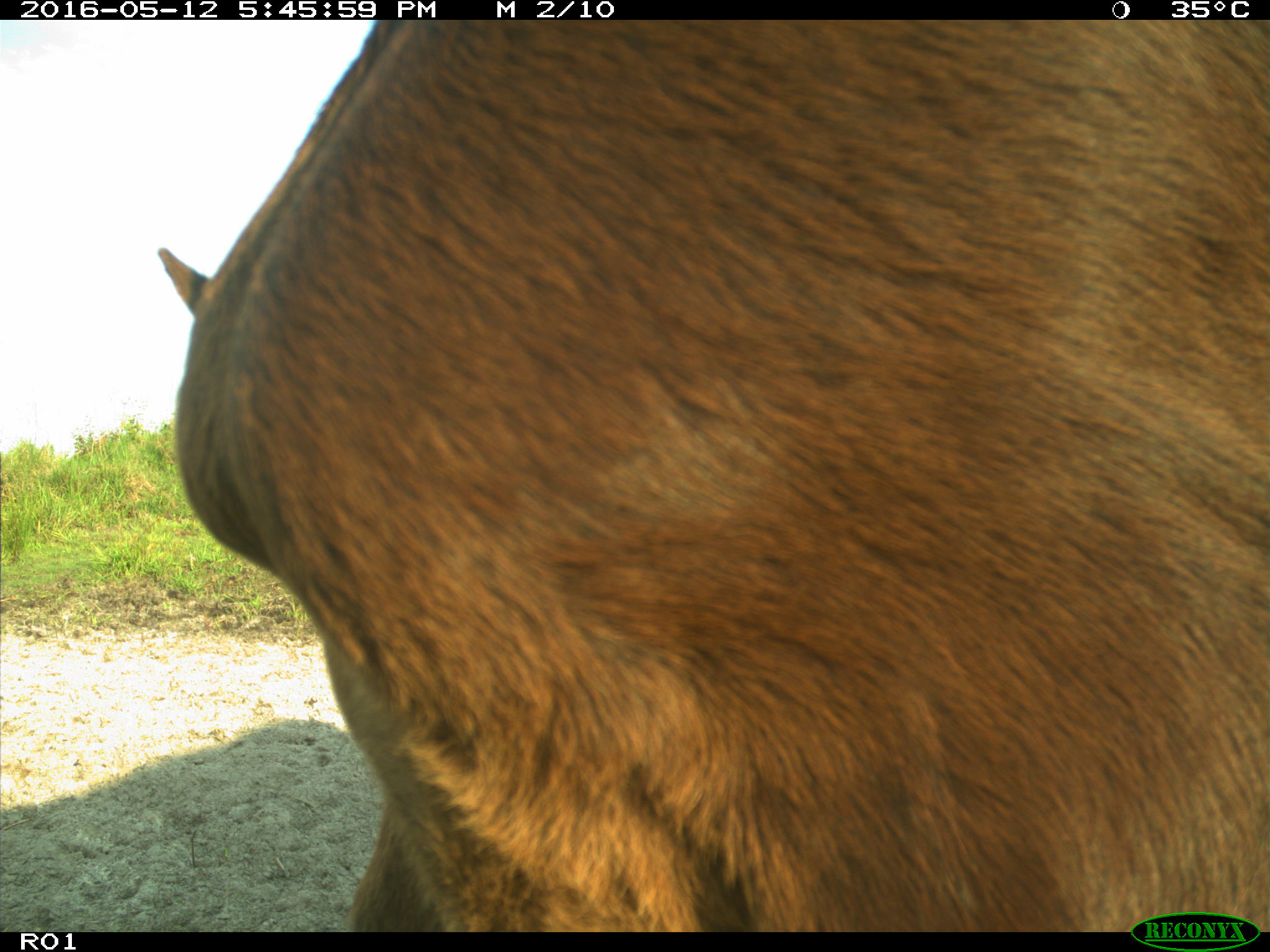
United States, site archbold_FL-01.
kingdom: Animalia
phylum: Chordata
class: Mammalia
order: Artiodactyla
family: Bovidae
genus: Bos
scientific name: Bos taurus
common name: domestic cow